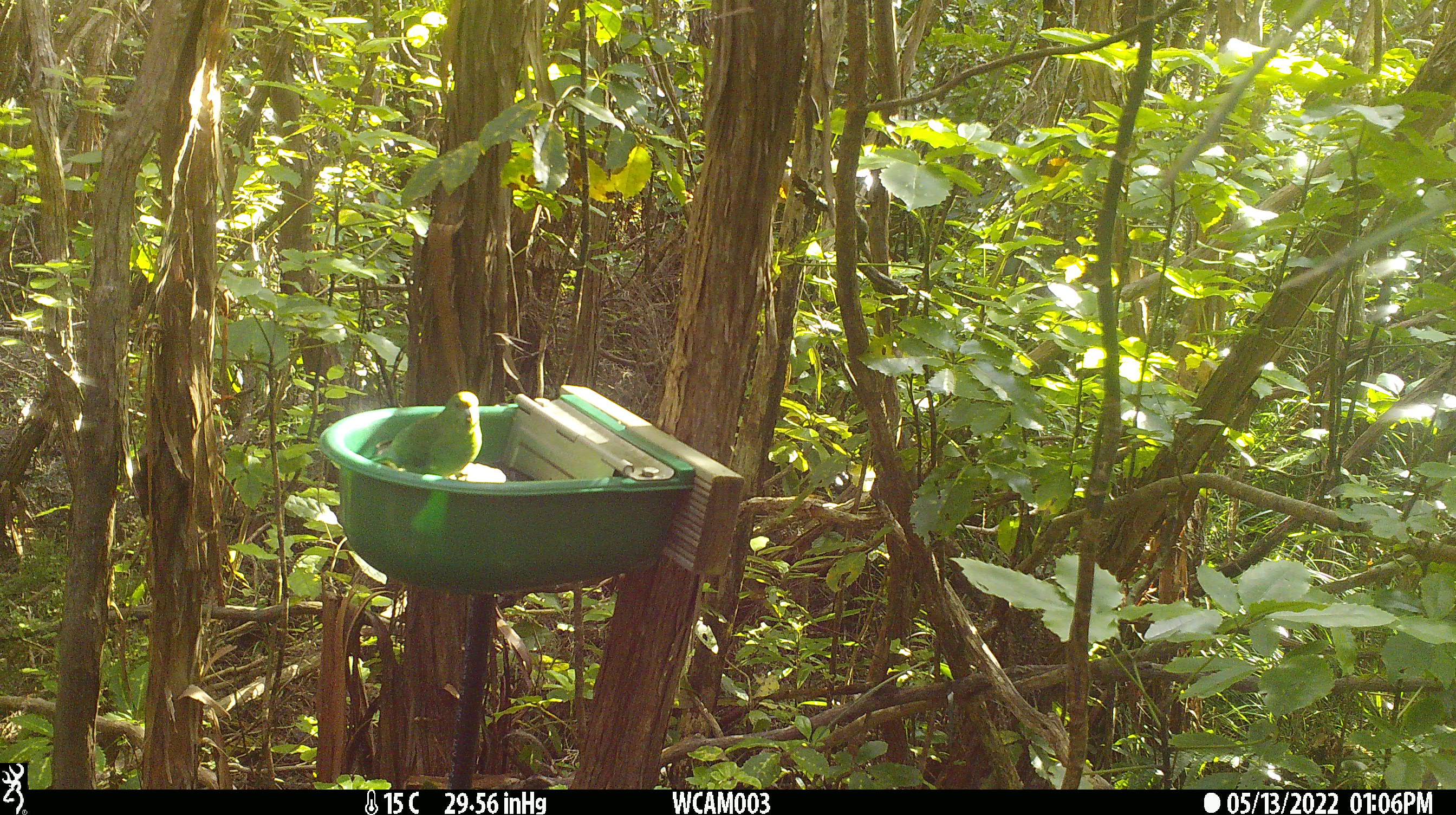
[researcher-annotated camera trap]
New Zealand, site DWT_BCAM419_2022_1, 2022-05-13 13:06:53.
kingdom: Animalia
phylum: Chordata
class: Aves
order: Psittaciformes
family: Psittaculidae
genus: Cyanoramphus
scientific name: Cyanoramphus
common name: parakeet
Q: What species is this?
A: Parakeet (Cyanoramphus).